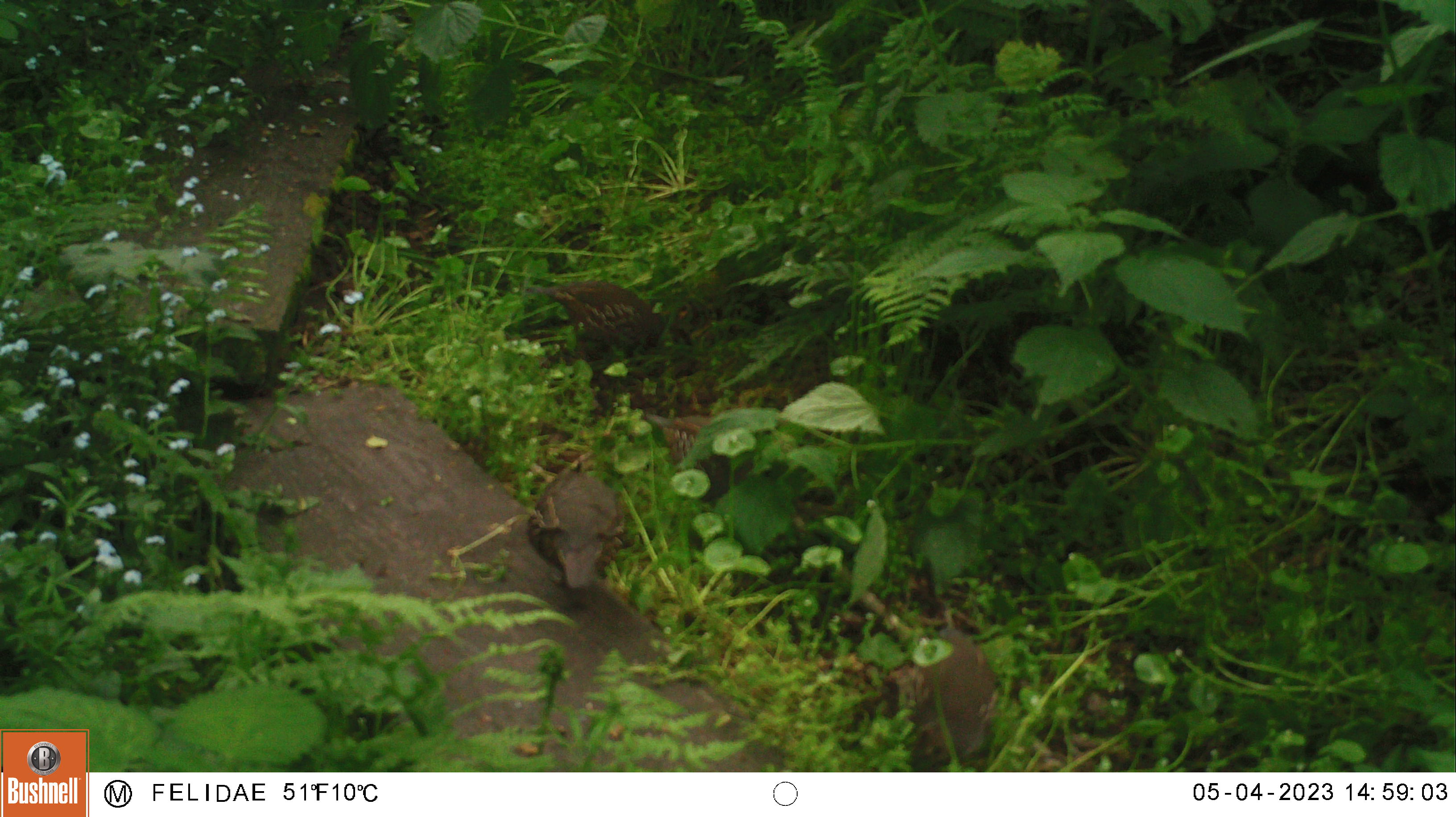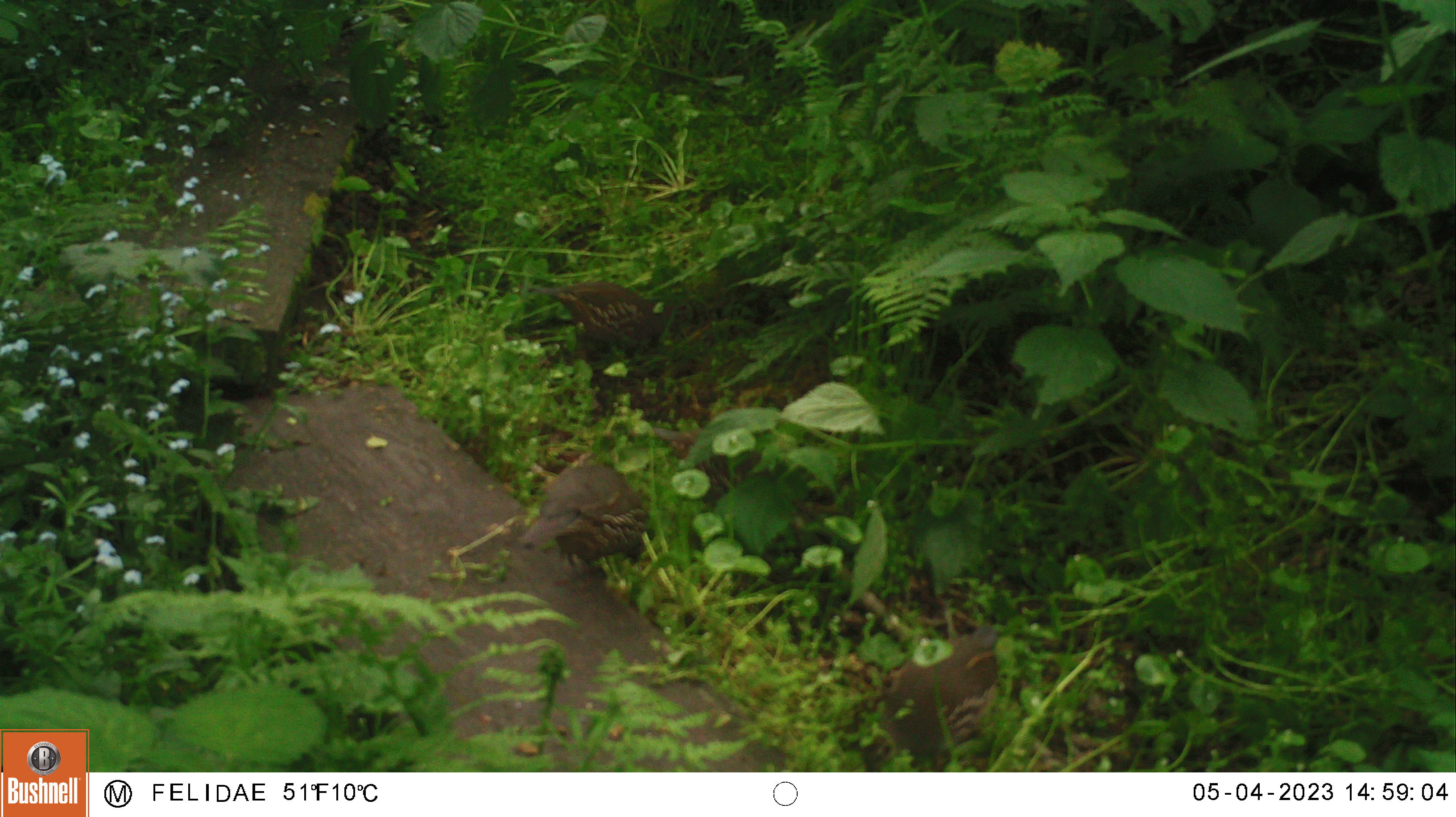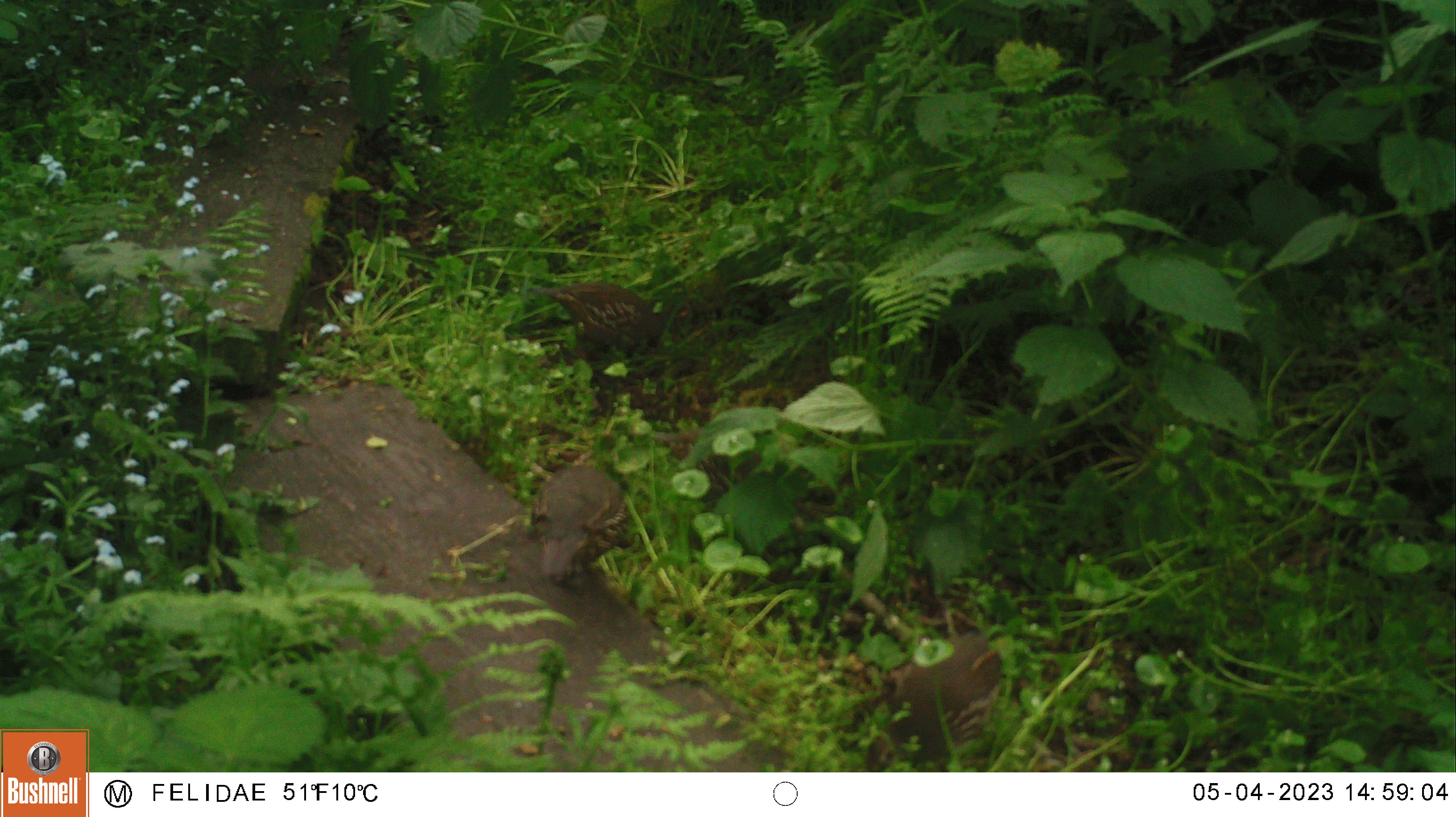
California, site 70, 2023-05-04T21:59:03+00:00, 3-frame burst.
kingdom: Animalia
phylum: Chordata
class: Aves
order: Galliformes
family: Odontophoridae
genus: Callipepla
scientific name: Callipepla californica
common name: california quail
California quail (Callipepla californica).